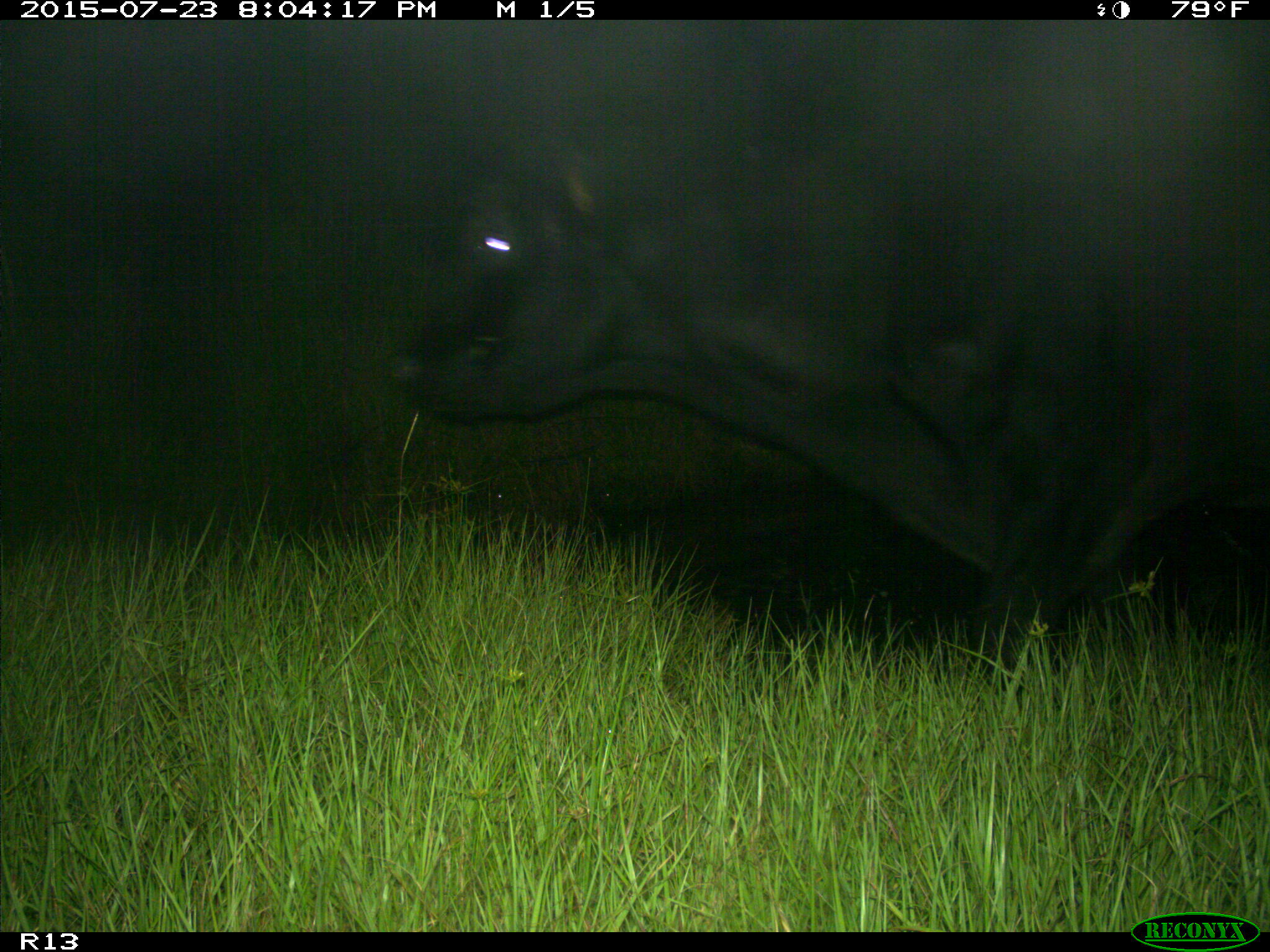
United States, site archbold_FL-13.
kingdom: Animalia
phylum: Chordata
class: Mammalia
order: Artiodactyla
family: Bovidae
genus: Bos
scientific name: Bos taurus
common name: domestic cow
Bos taurus (domestic cow).